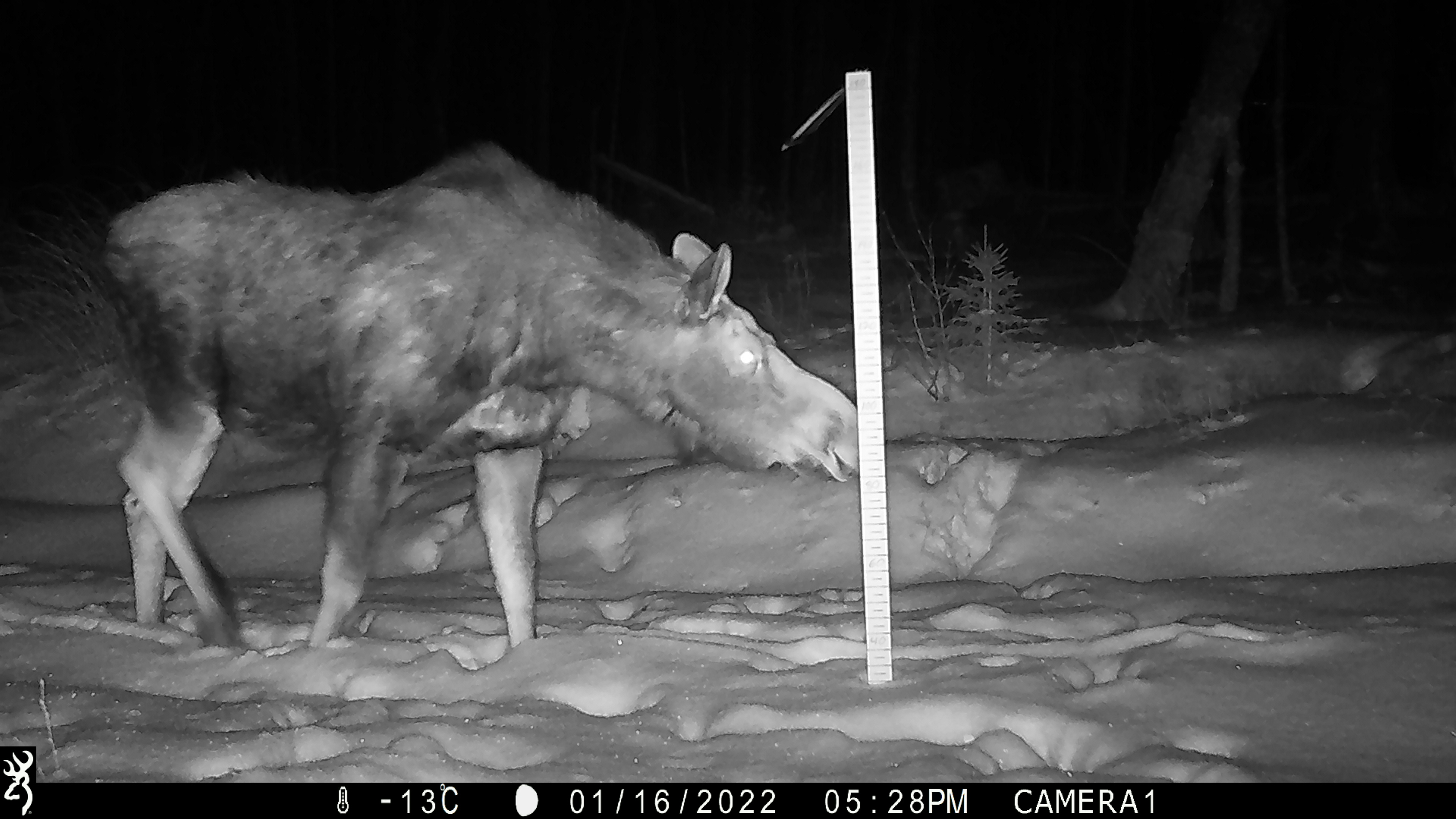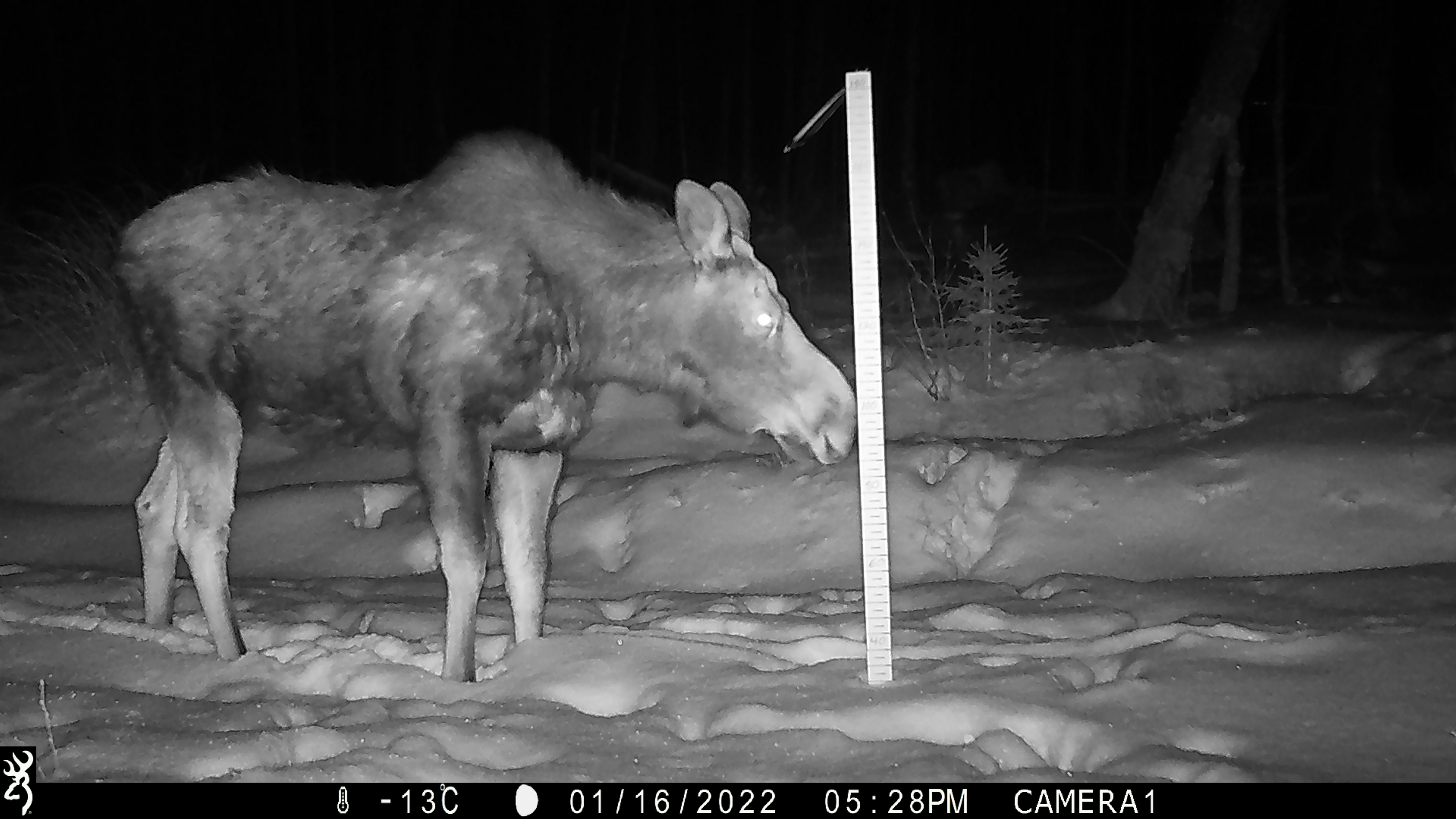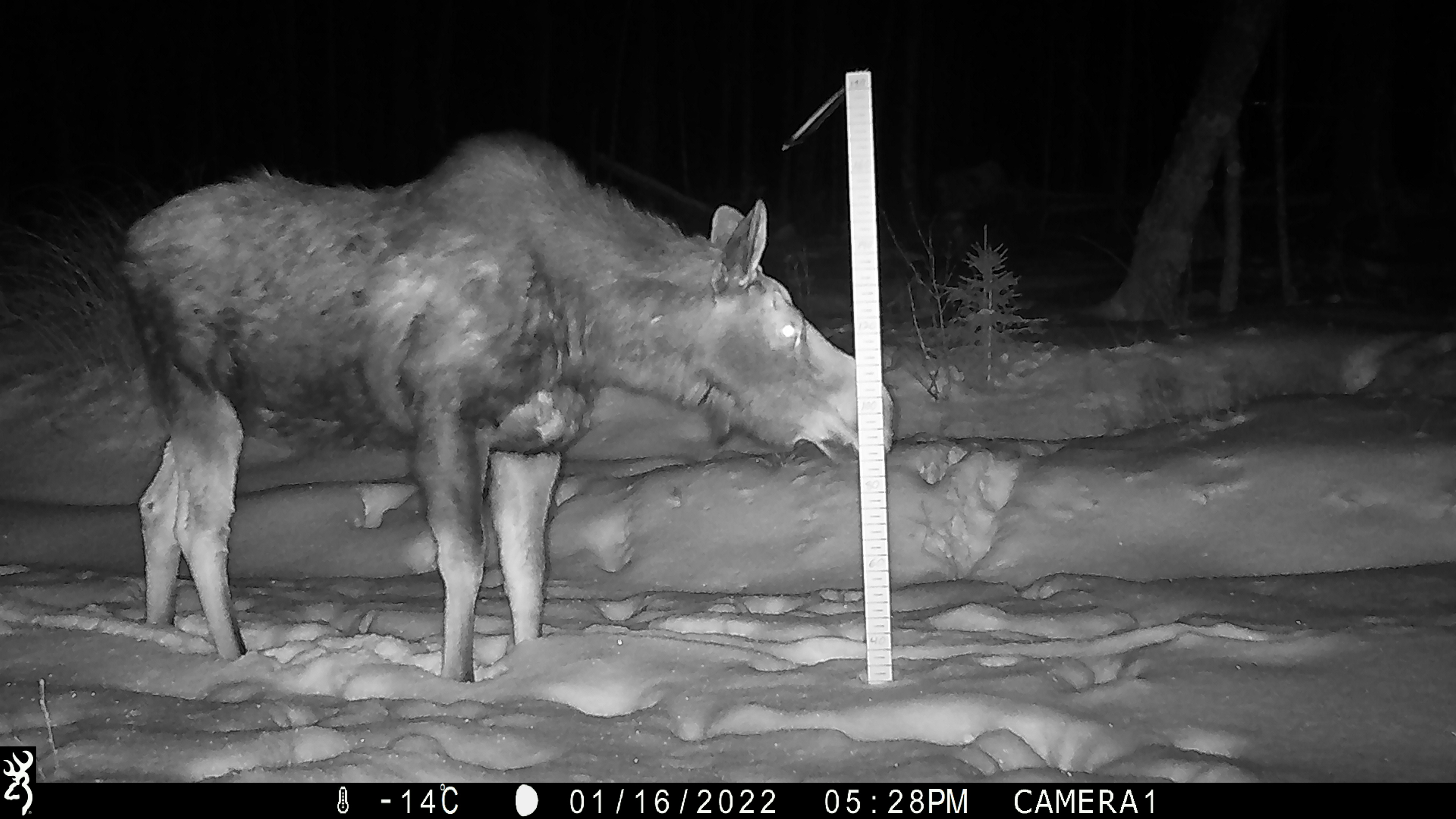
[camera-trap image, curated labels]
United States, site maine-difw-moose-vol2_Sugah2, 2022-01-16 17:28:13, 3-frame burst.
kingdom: Animalia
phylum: Chordata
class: Mammalia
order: Artiodactyla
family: Cervidae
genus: Alces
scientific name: Alces alces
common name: moose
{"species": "moose (Alces alces)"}